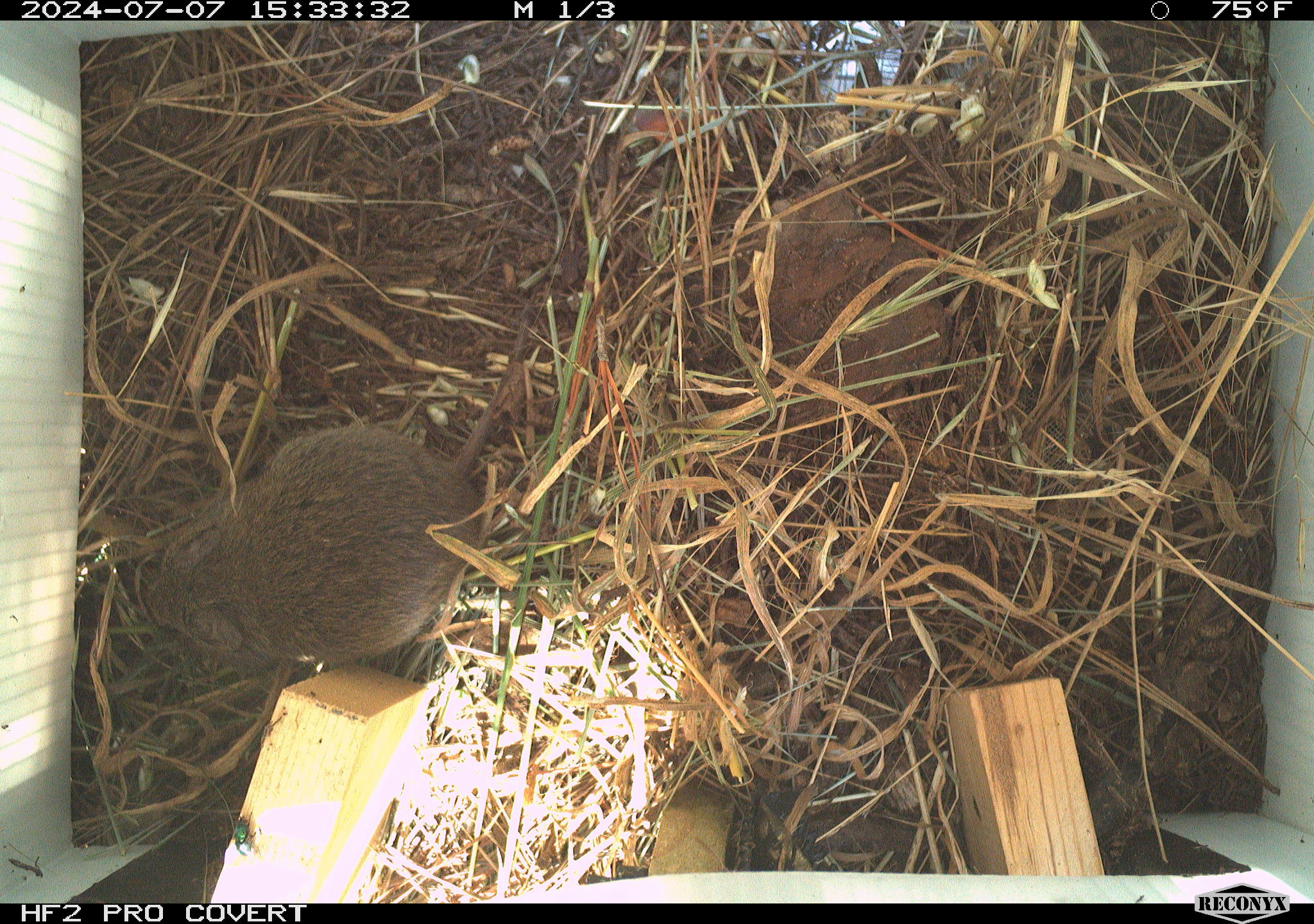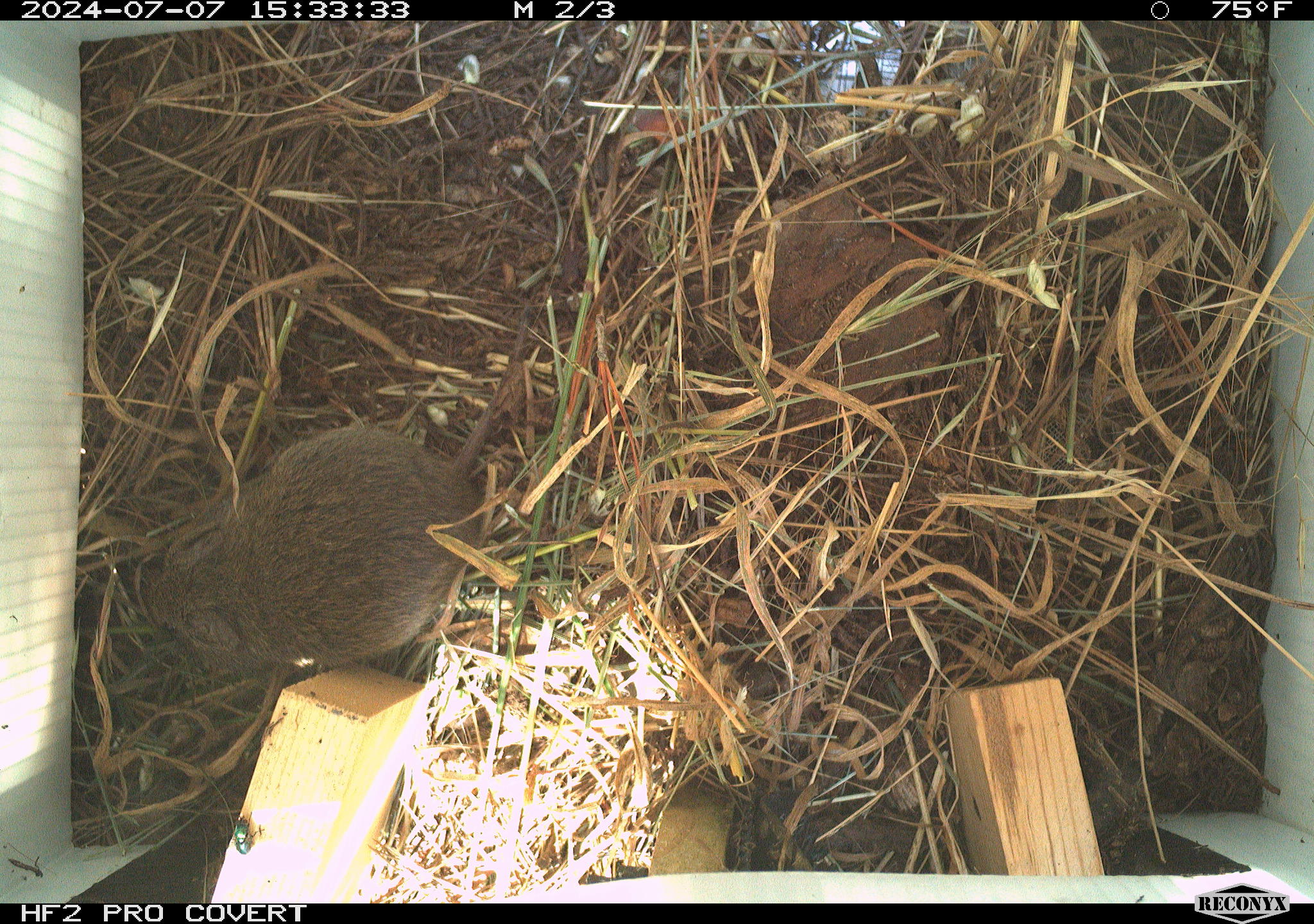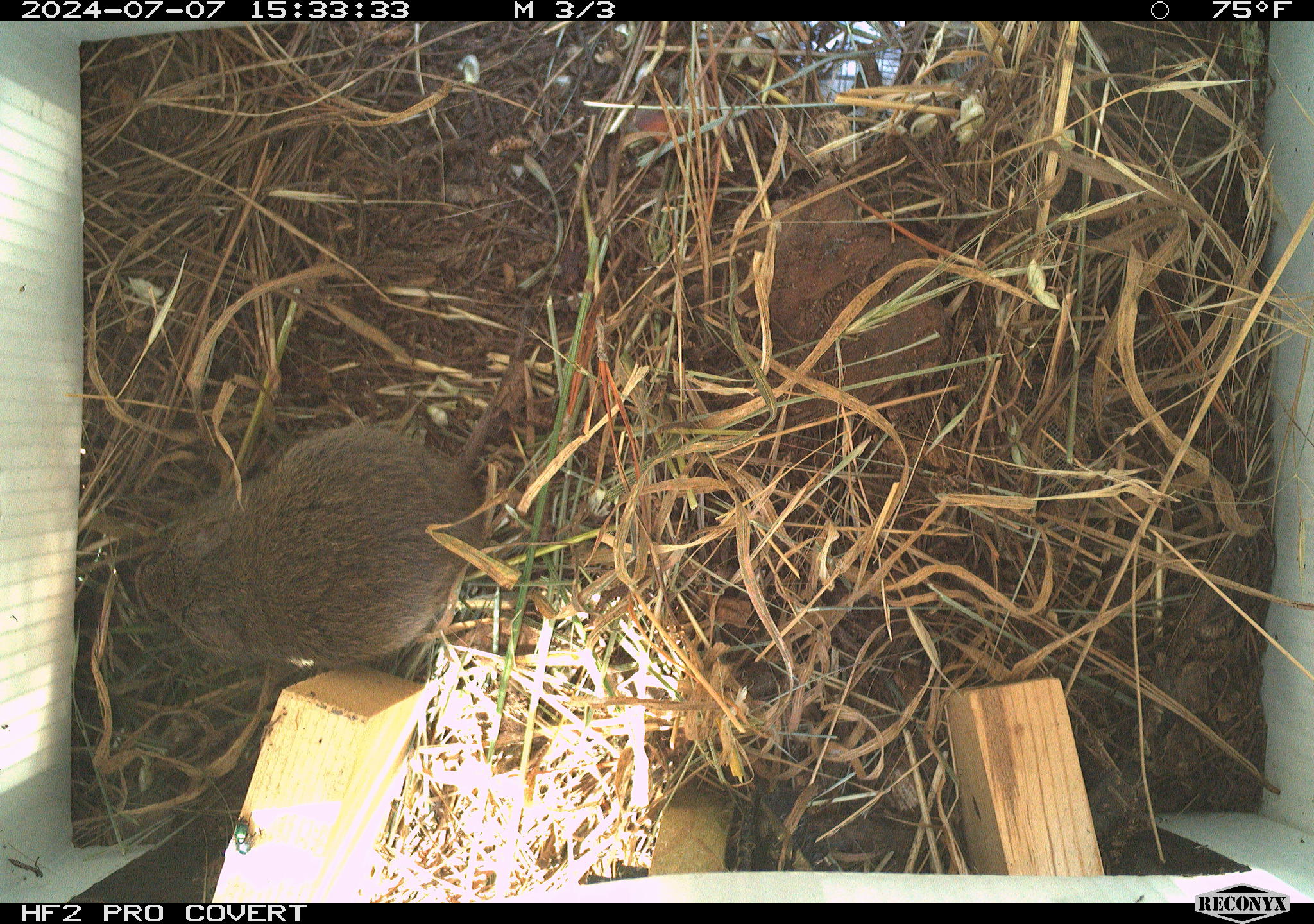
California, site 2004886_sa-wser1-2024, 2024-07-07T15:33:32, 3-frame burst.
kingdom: Animalia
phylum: Chordata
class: Mammalia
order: Rodentia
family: Cricetidae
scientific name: Arvicolinae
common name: voles, lemmings, and muskrats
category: arvicolinae subfamily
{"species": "arvicolinae subfamily (voles, lemmings, and muskrats) (Arvicolinae)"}